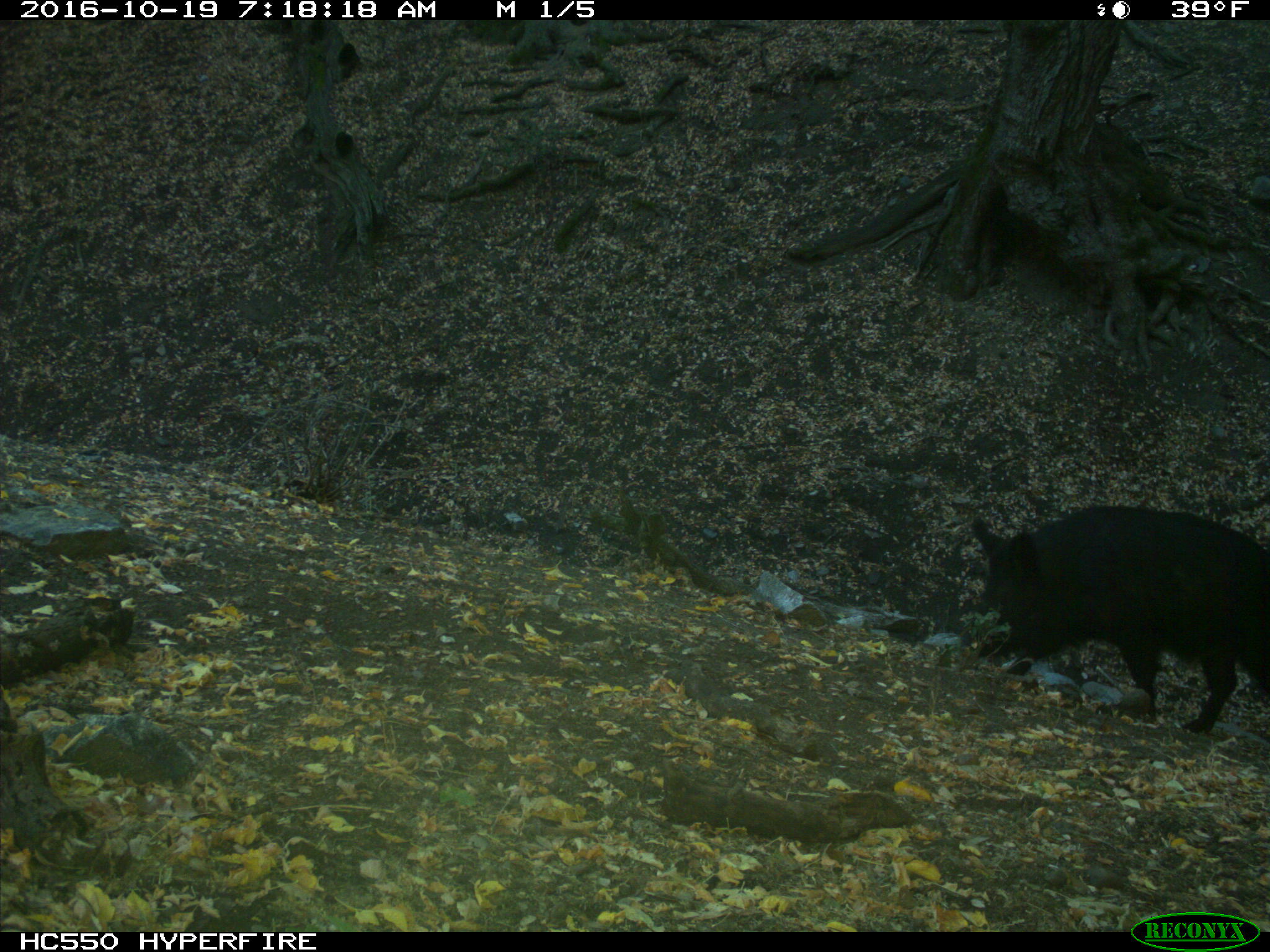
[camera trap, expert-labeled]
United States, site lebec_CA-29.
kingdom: Animalia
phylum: Chordata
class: Mammalia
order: Artiodactyla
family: Suidae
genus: Sus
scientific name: Sus scrofa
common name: wild boar